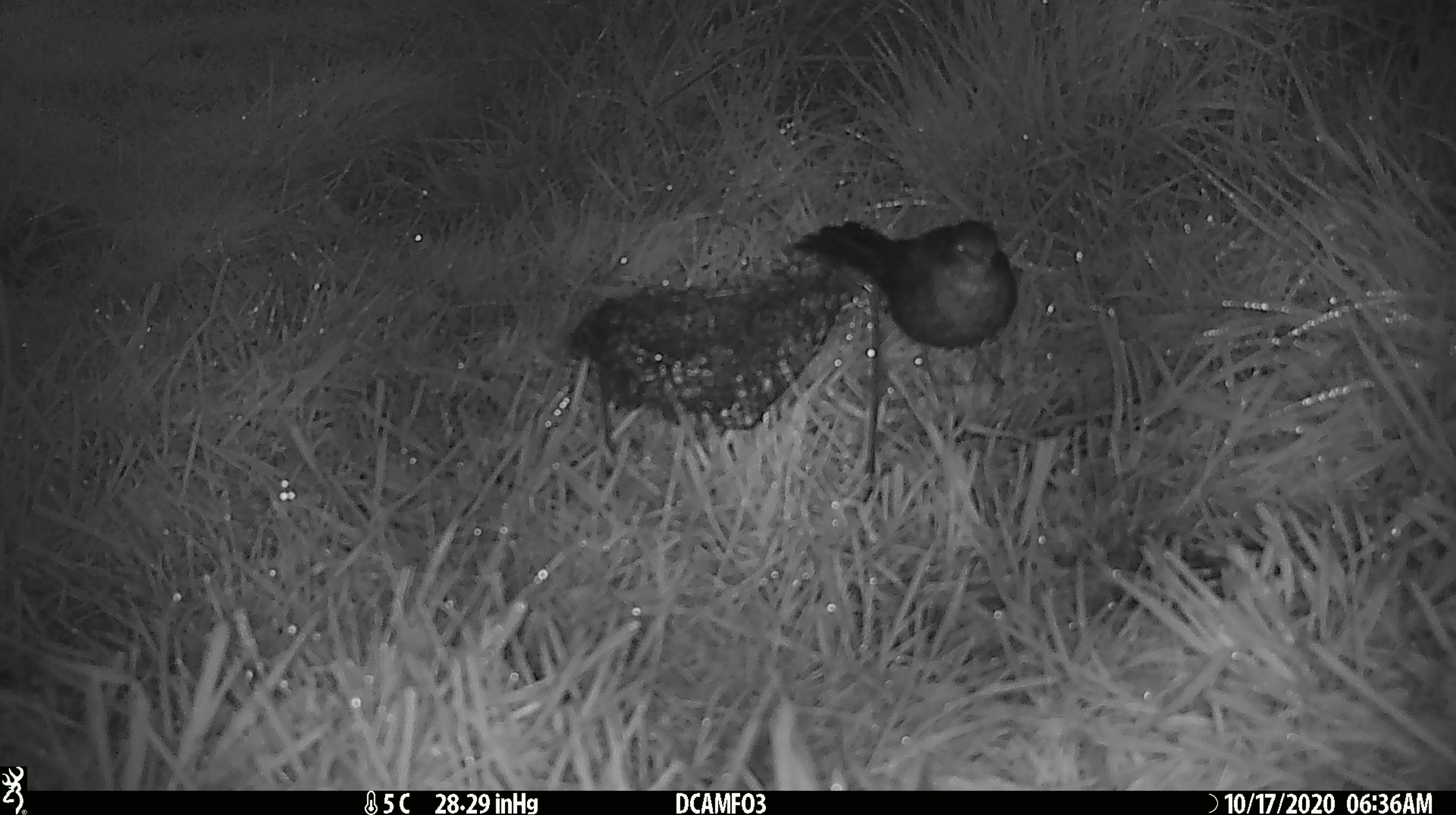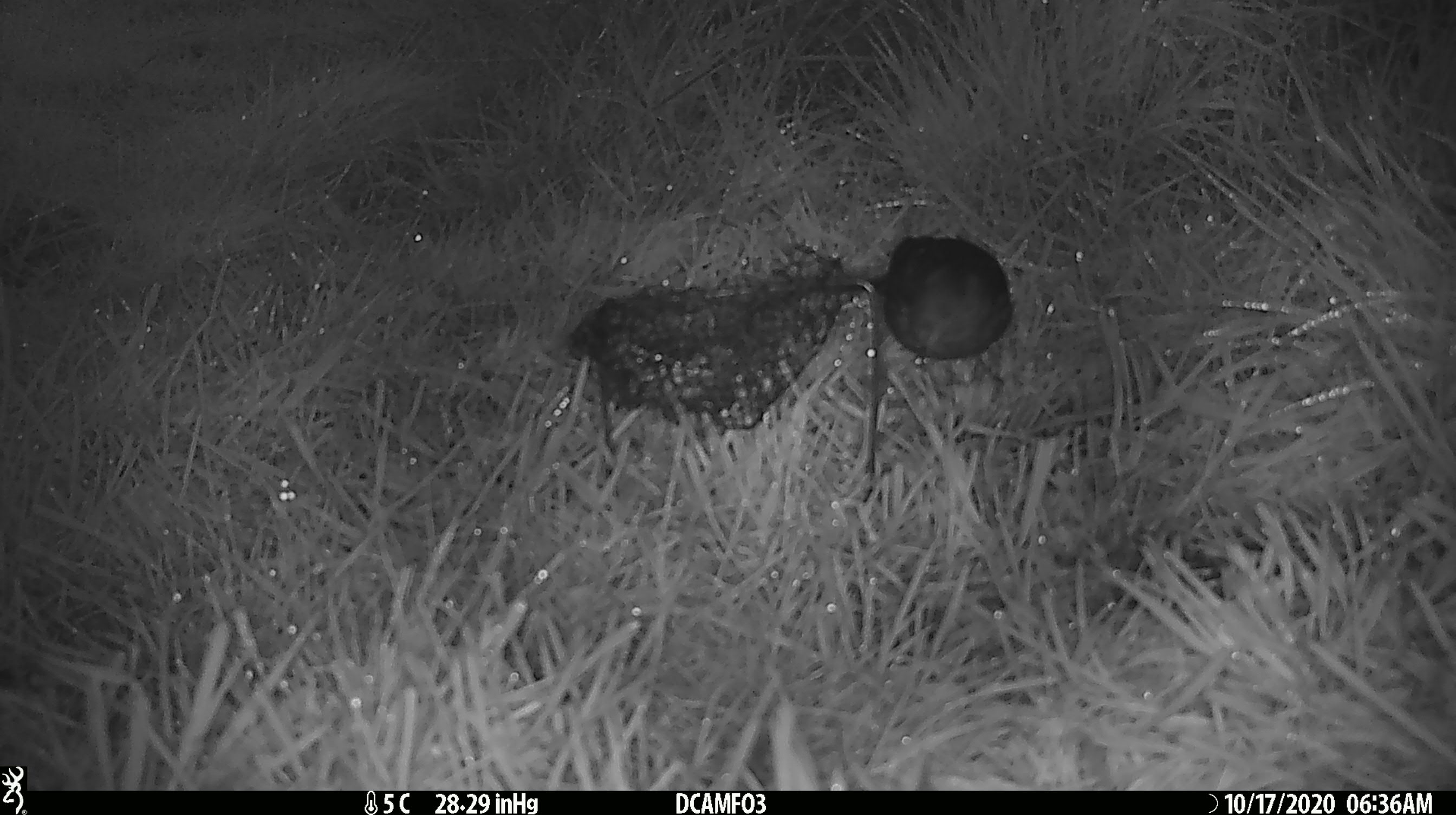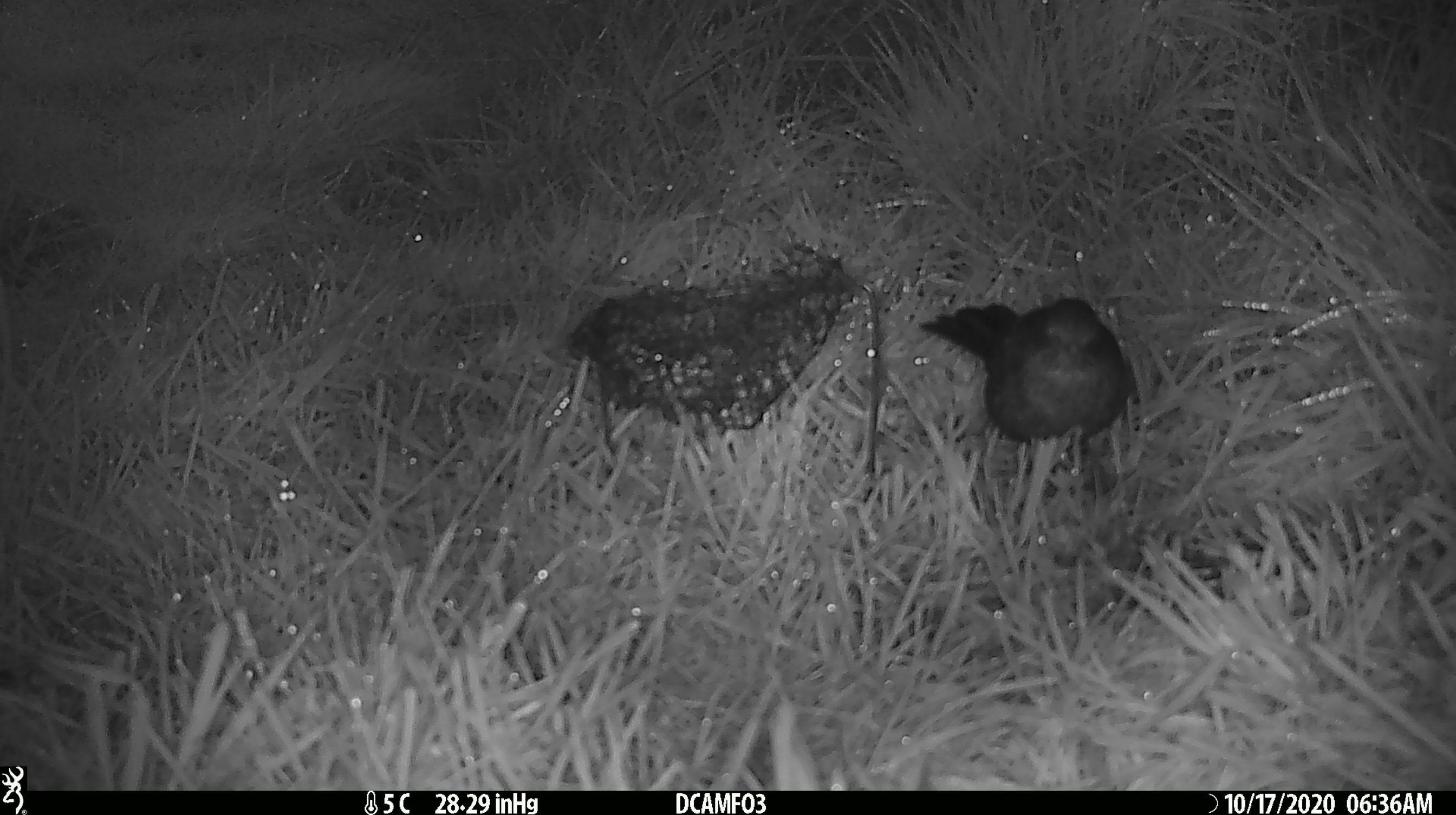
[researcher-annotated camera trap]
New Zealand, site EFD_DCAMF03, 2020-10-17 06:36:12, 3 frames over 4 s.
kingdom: Animalia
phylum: Chordata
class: Aves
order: Passeriformes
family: Turdidae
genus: Turdus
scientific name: Turdus philomelos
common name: song thrush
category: thrush